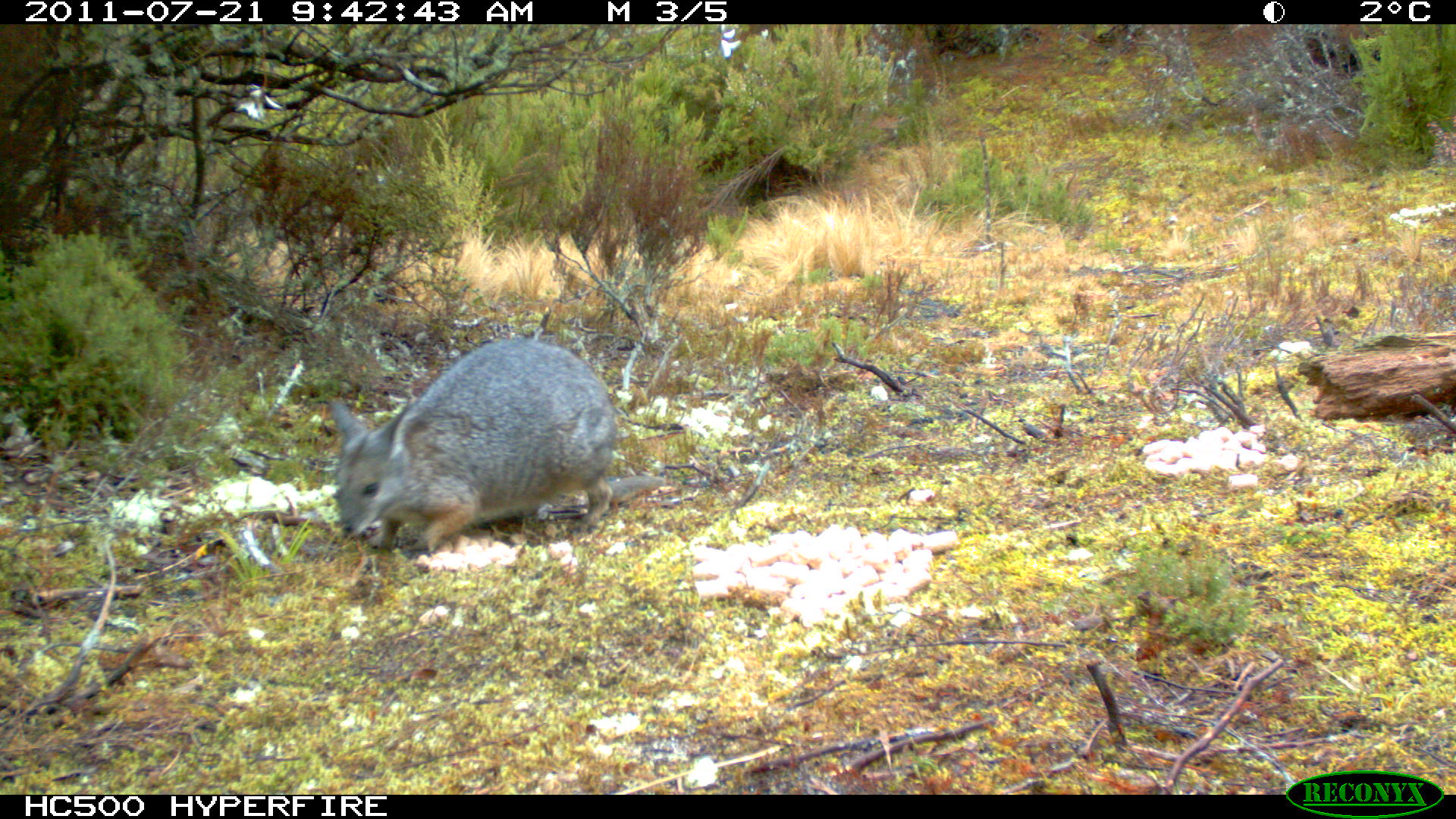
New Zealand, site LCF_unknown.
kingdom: Animalia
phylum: Chordata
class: Mammalia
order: Diprotodontia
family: Macropodidae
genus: Notamacropus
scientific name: Notamacropus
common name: wallaby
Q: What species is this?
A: Wallaby (Notamacropus).